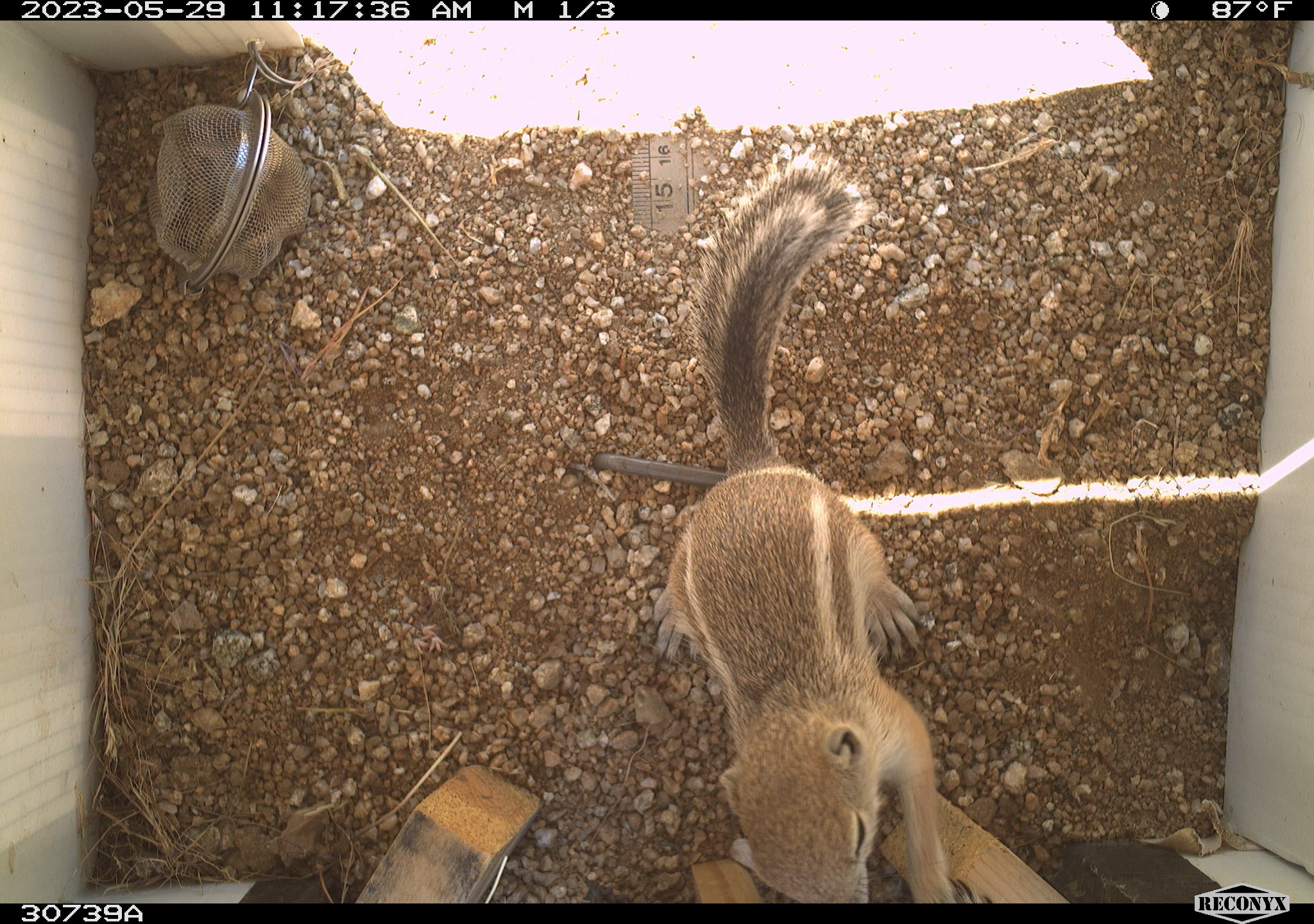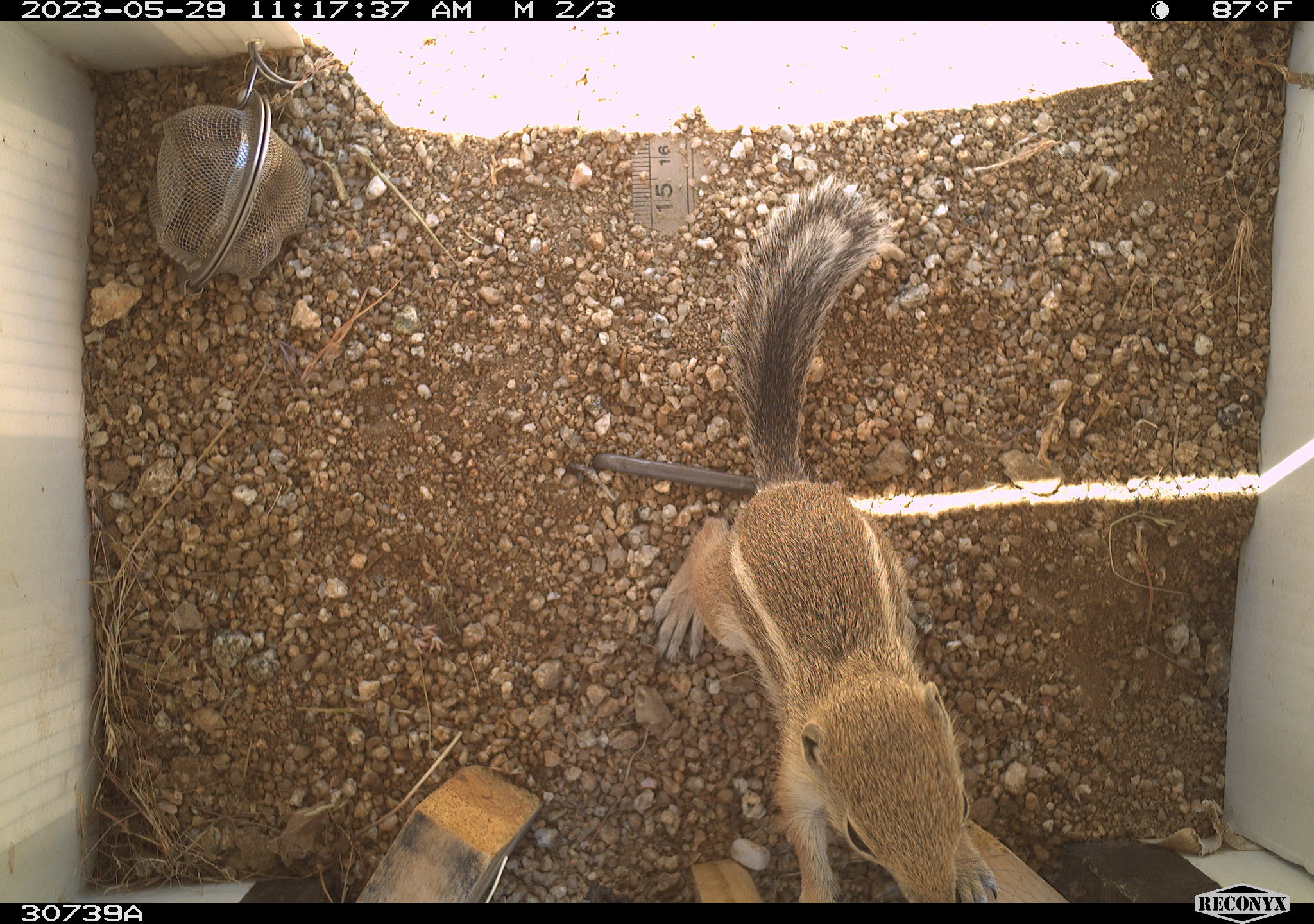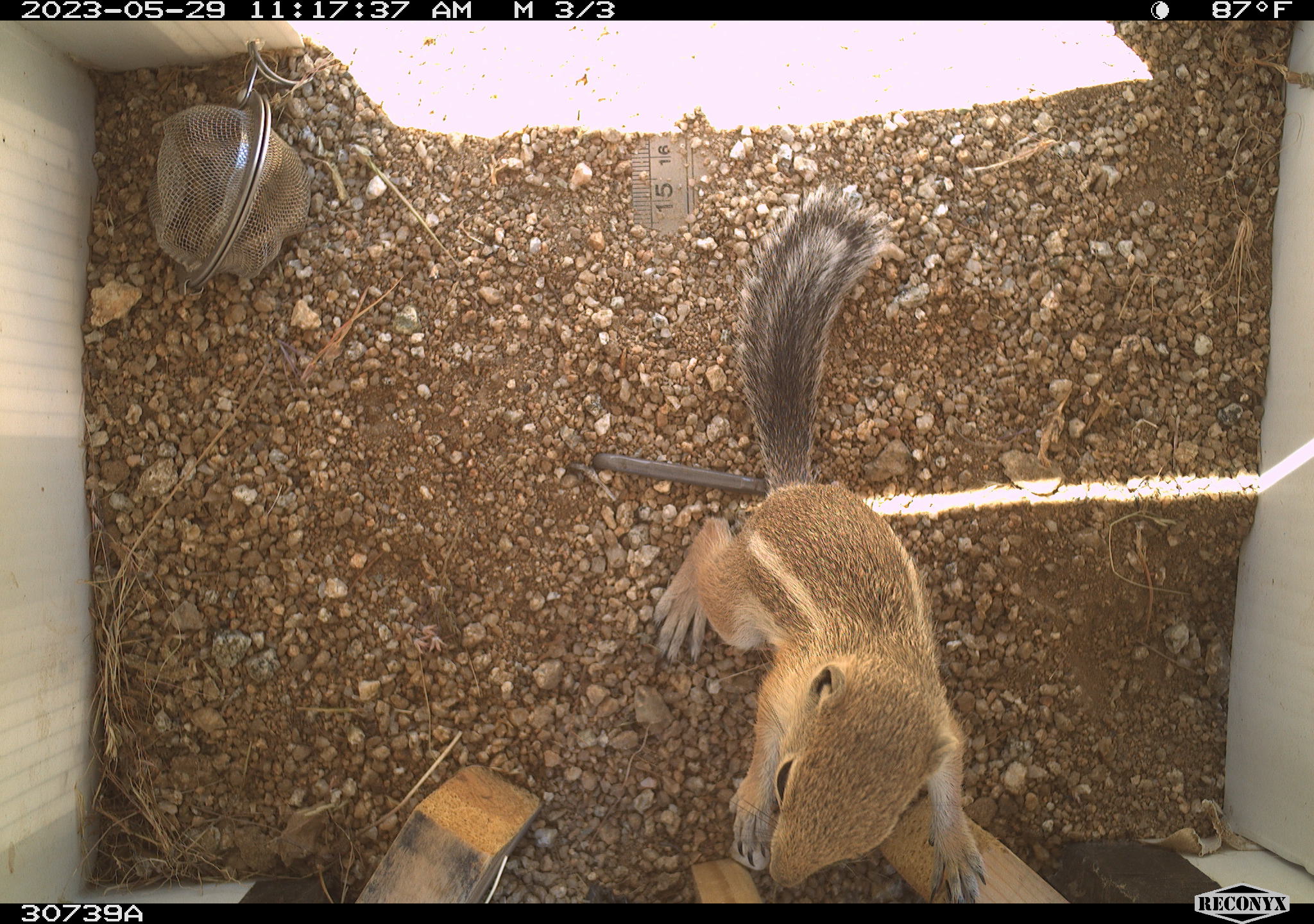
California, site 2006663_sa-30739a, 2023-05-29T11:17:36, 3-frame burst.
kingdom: Animalia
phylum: Chordata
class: Mammalia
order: Rodentia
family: Sciuridae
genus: Ammospermophilus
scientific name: Ammospermophilus leucurus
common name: white-tailed antelope squirrel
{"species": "white-tailed antelope squirrel (Ammospermophilus leucurus)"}